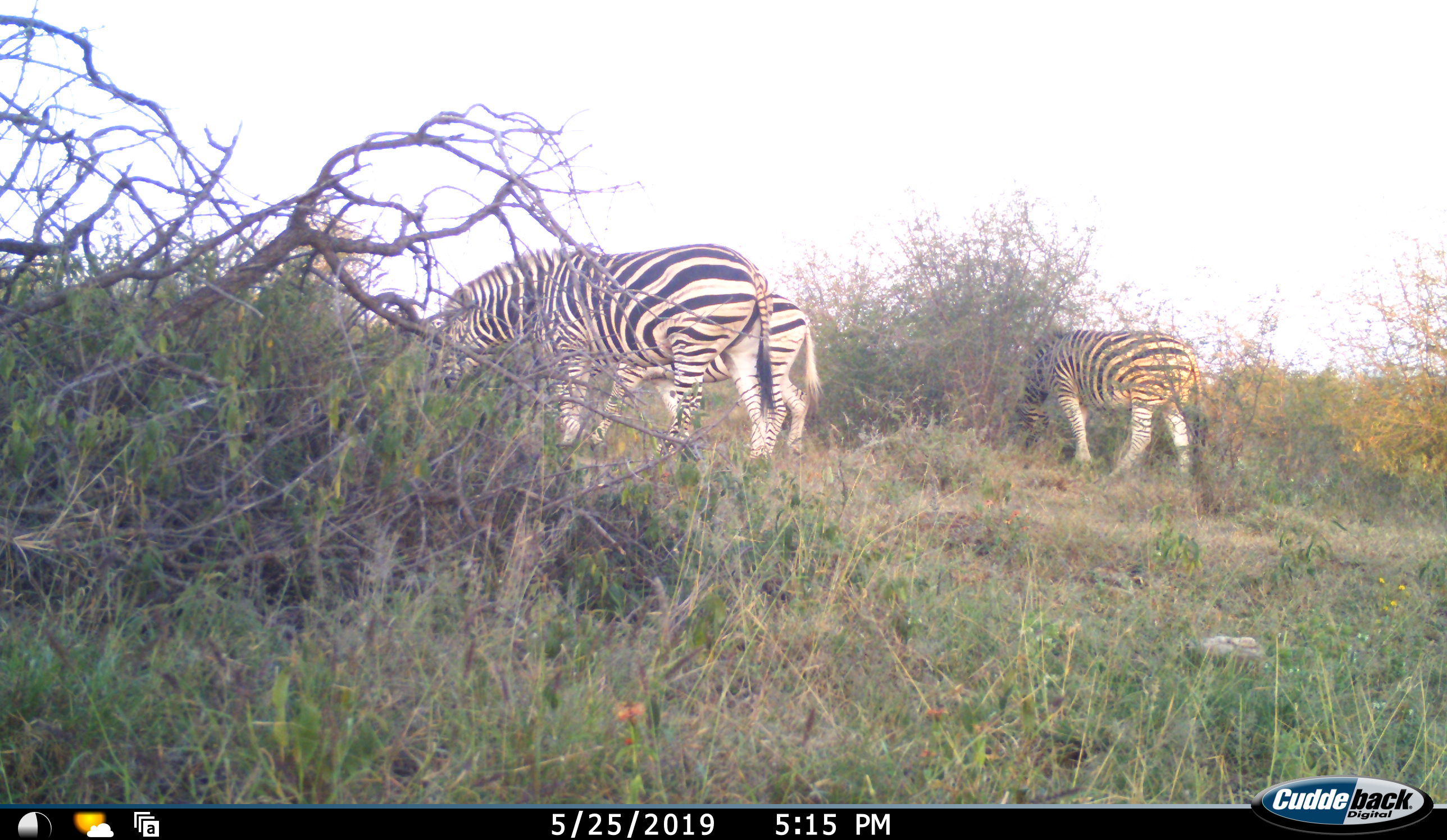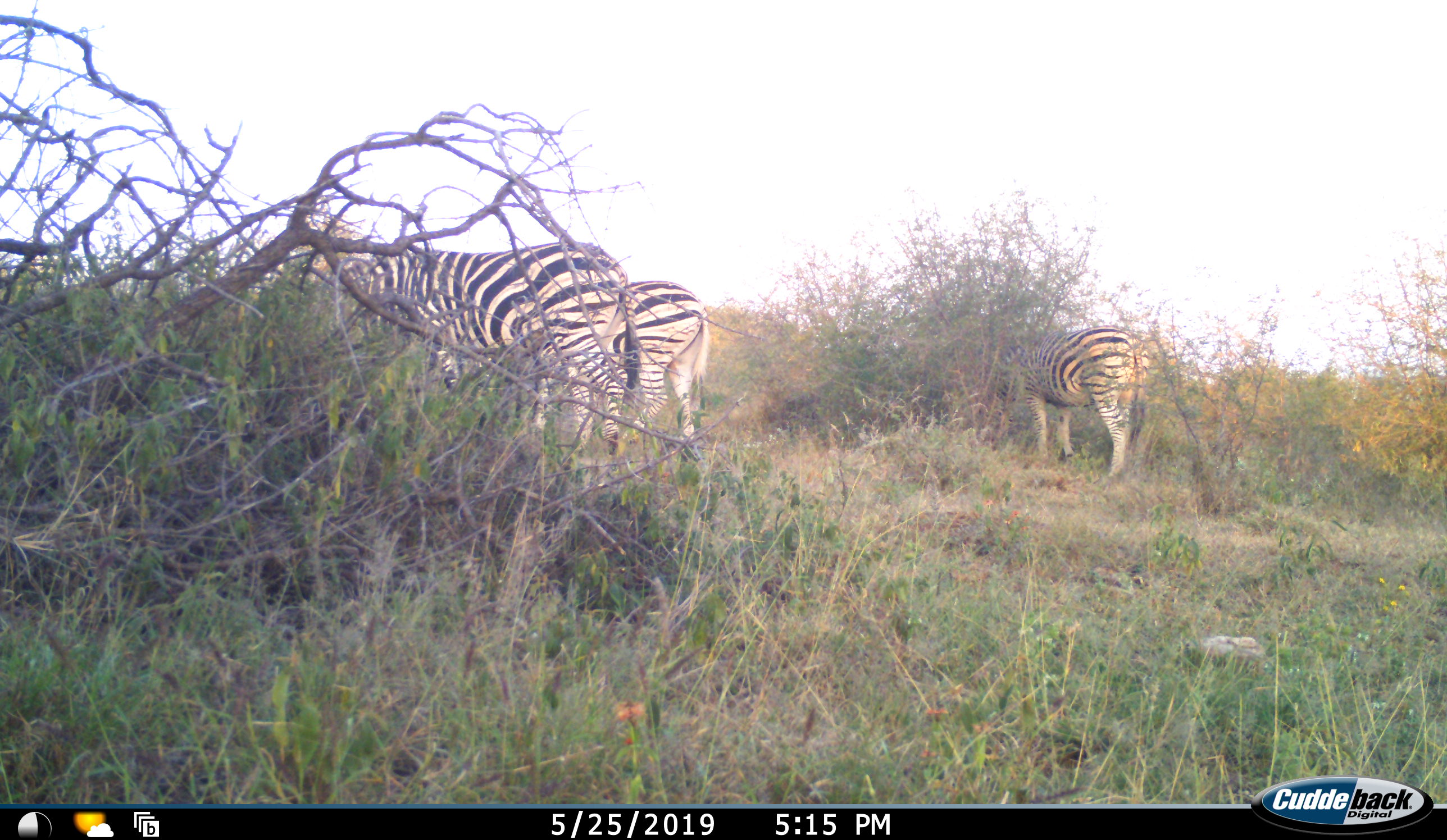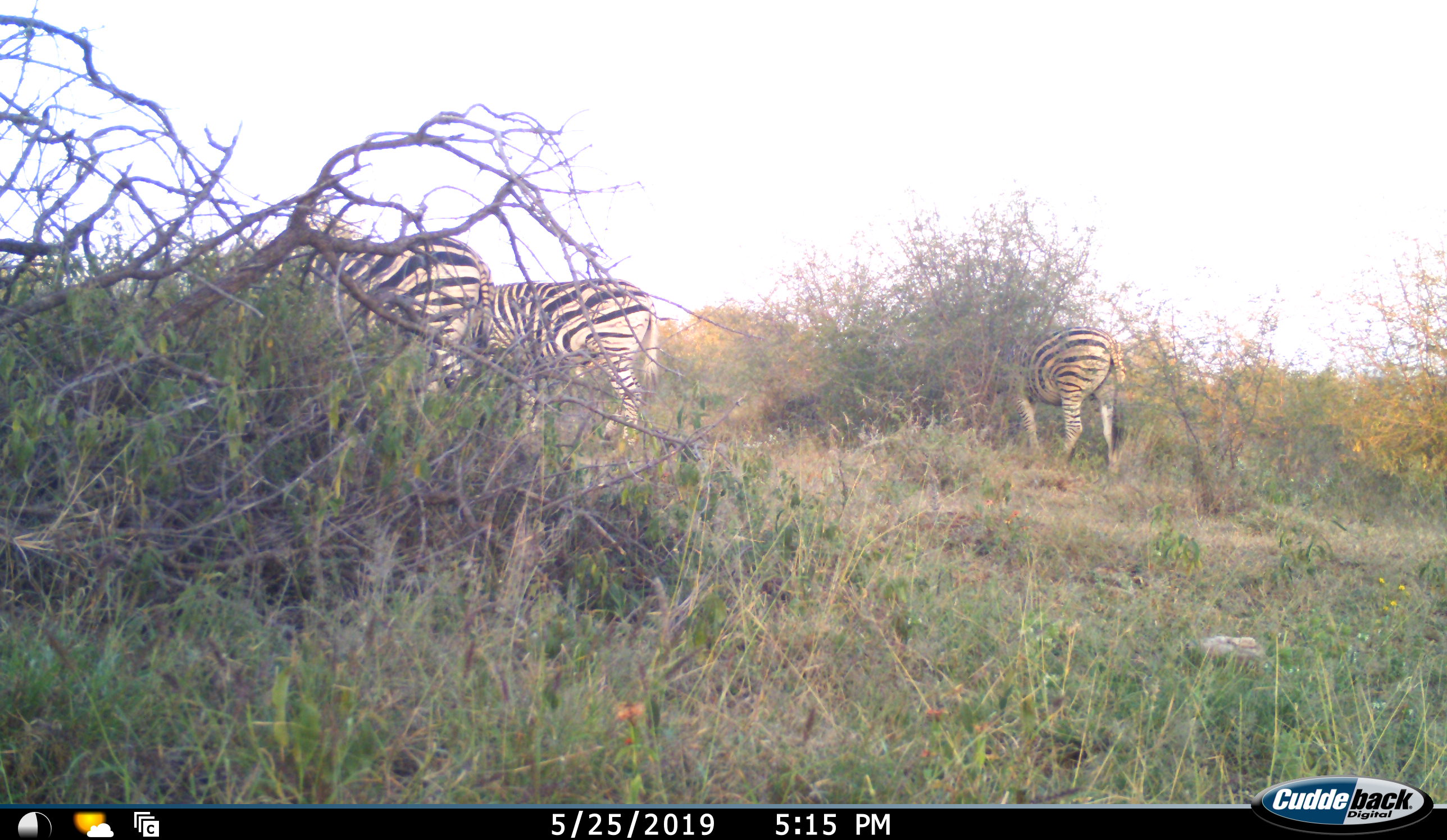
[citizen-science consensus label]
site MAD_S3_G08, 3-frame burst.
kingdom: Animalia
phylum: Chordata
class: Mammalia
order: Perissodactyla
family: Equidae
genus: Equus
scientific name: Equus quagga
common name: plains zebra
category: zebraplains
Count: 3.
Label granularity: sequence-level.